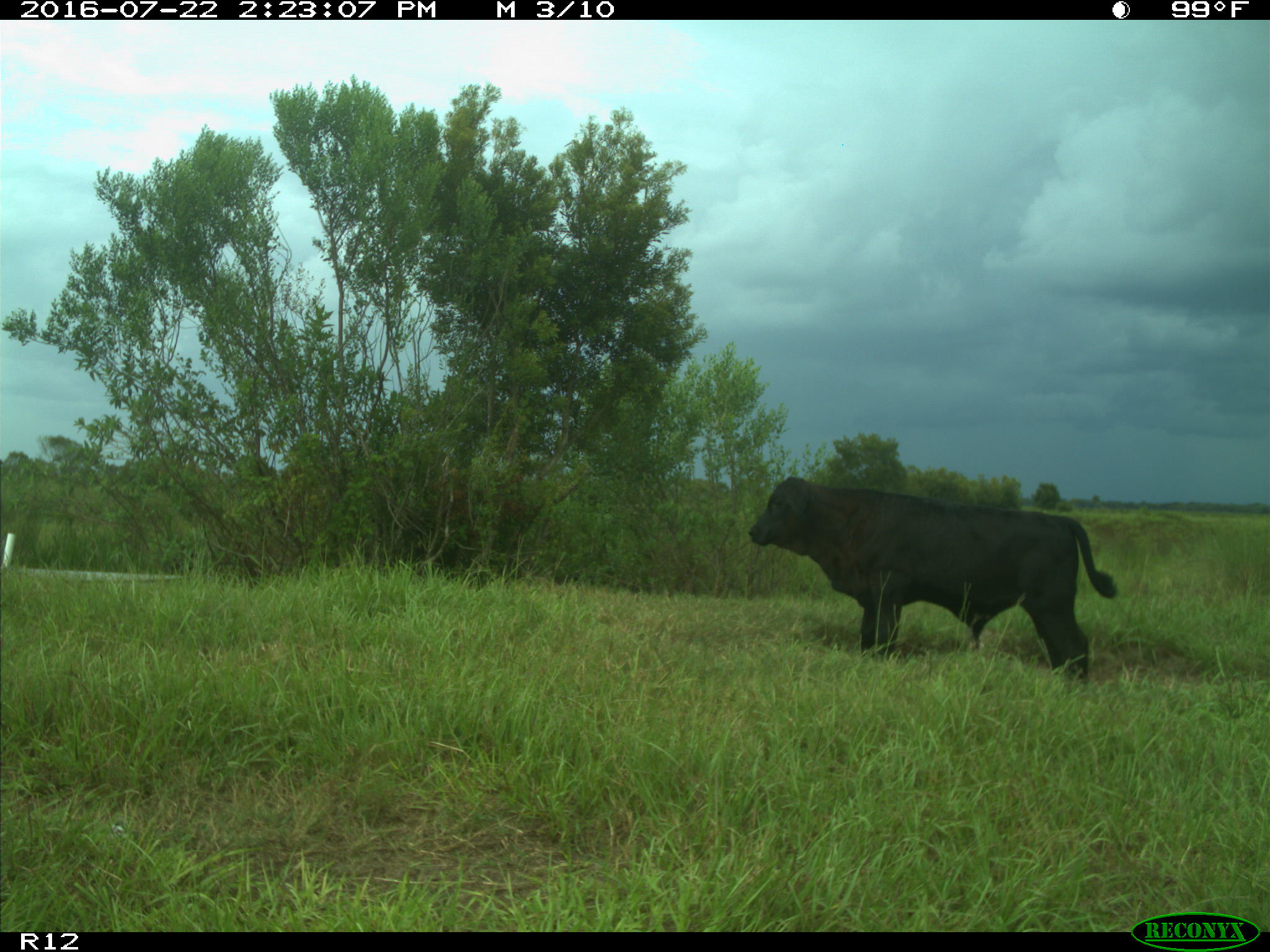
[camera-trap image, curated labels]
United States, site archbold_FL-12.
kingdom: Animalia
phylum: Chordata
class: Mammalia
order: Artiodactyla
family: Bovidae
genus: Bos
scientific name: Bos taurus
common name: domestic cow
Bos taurus (domestic cow).